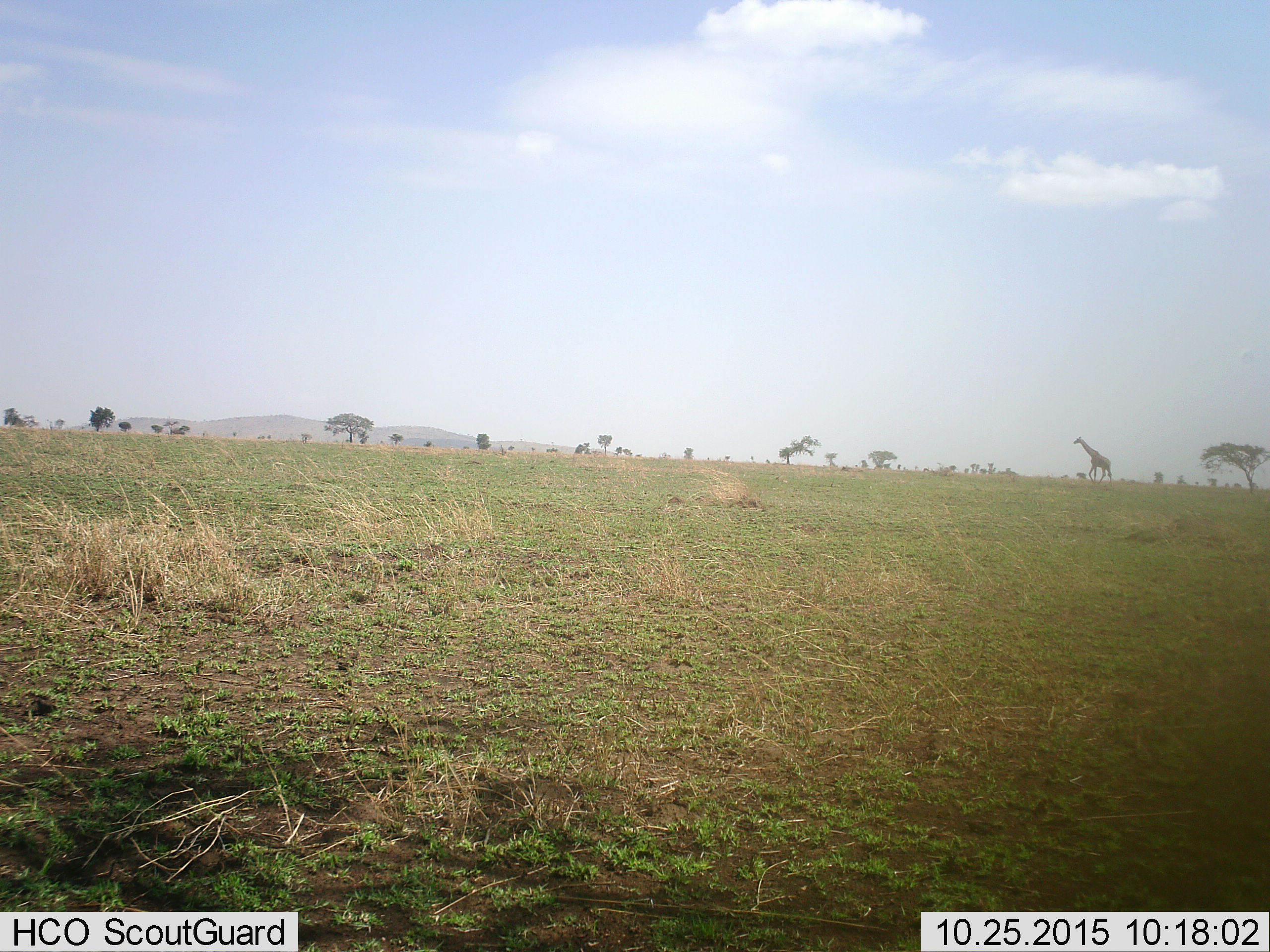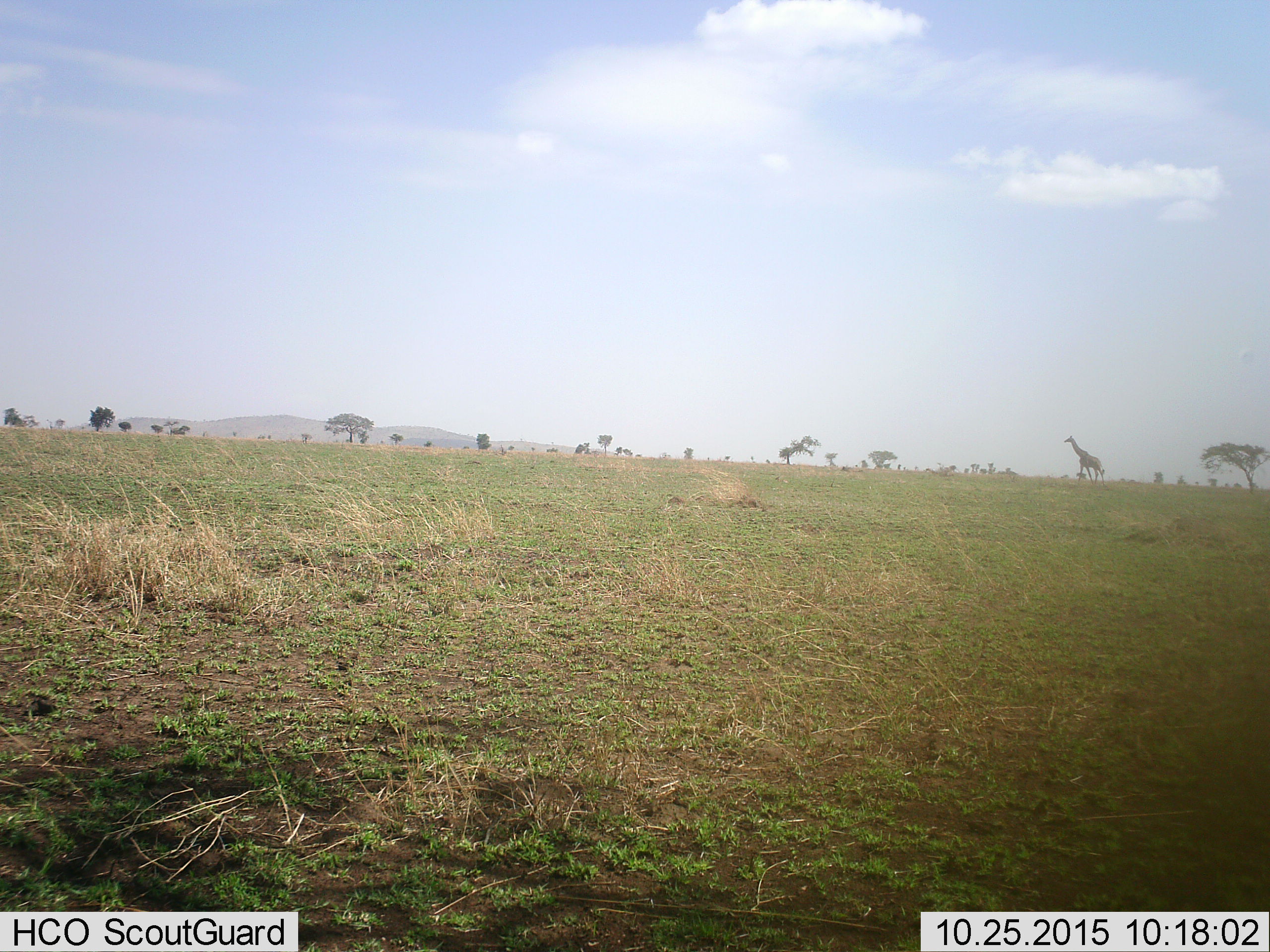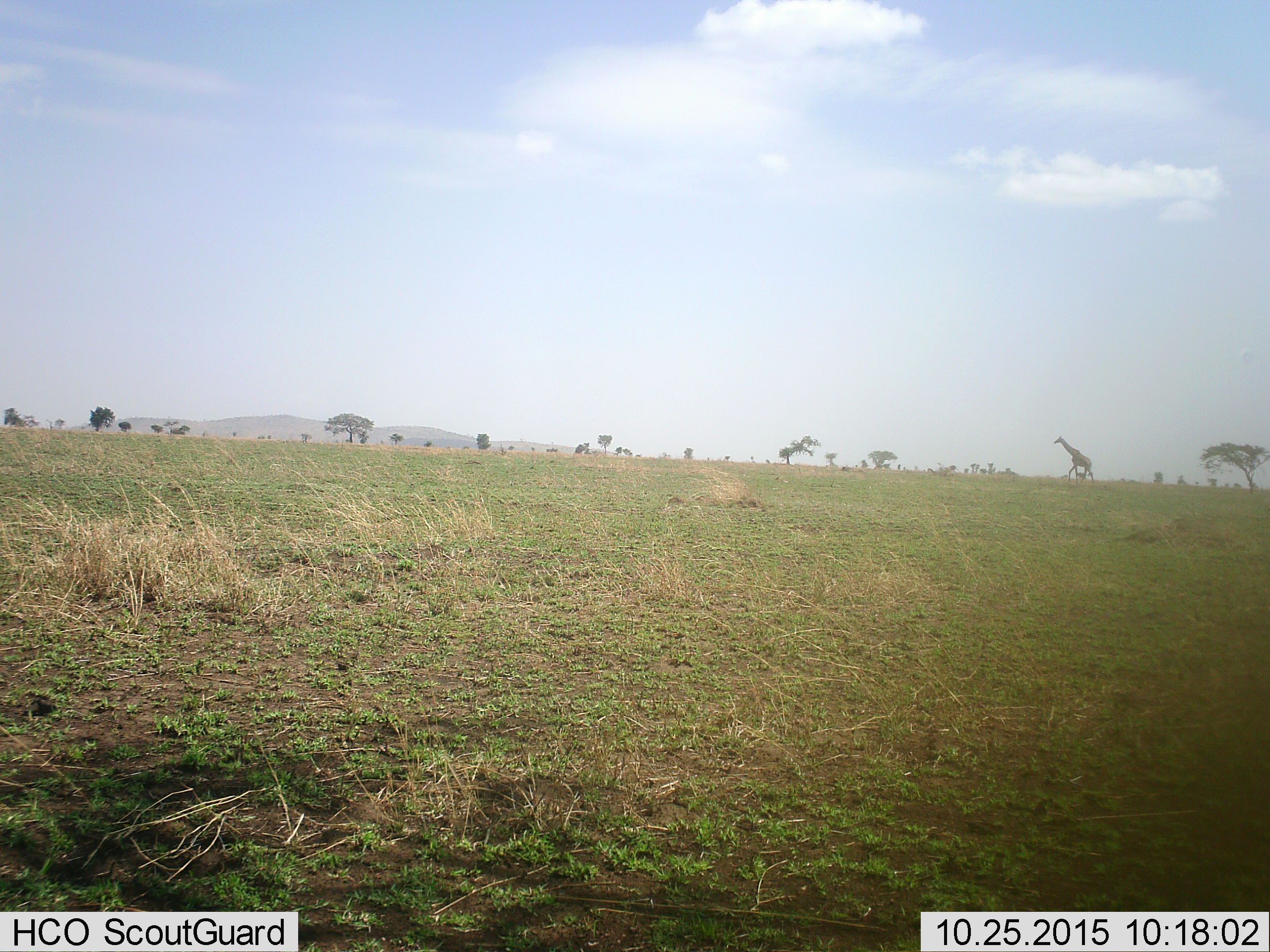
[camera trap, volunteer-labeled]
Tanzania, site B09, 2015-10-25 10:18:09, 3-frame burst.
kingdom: Animalia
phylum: Chordata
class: Mammalia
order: Artiodactyla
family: Giraffidae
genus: Giraffa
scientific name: Giraffa camelopardalis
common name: giraffe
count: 1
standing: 6%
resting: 0%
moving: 94%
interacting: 0%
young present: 0%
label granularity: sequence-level